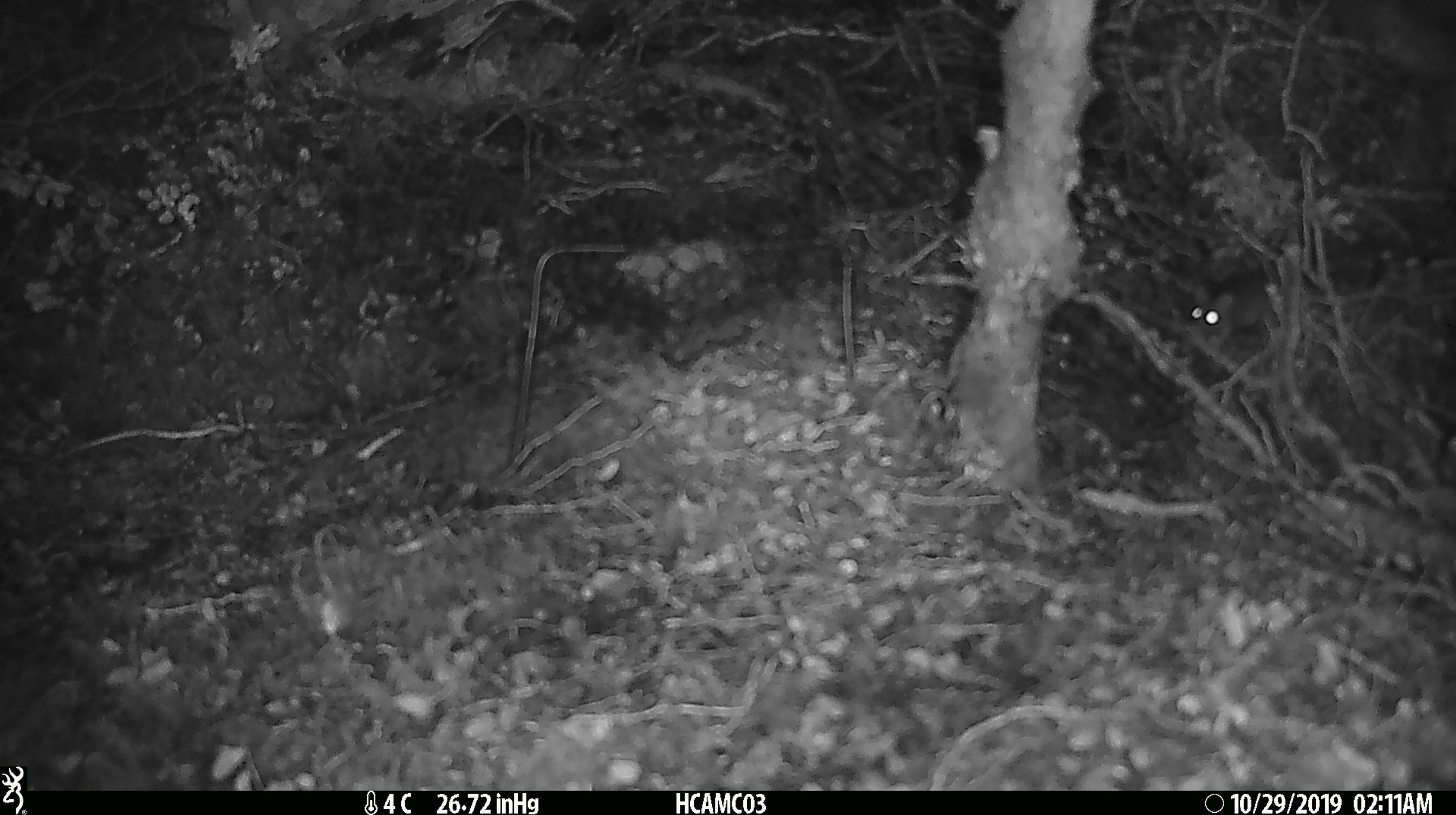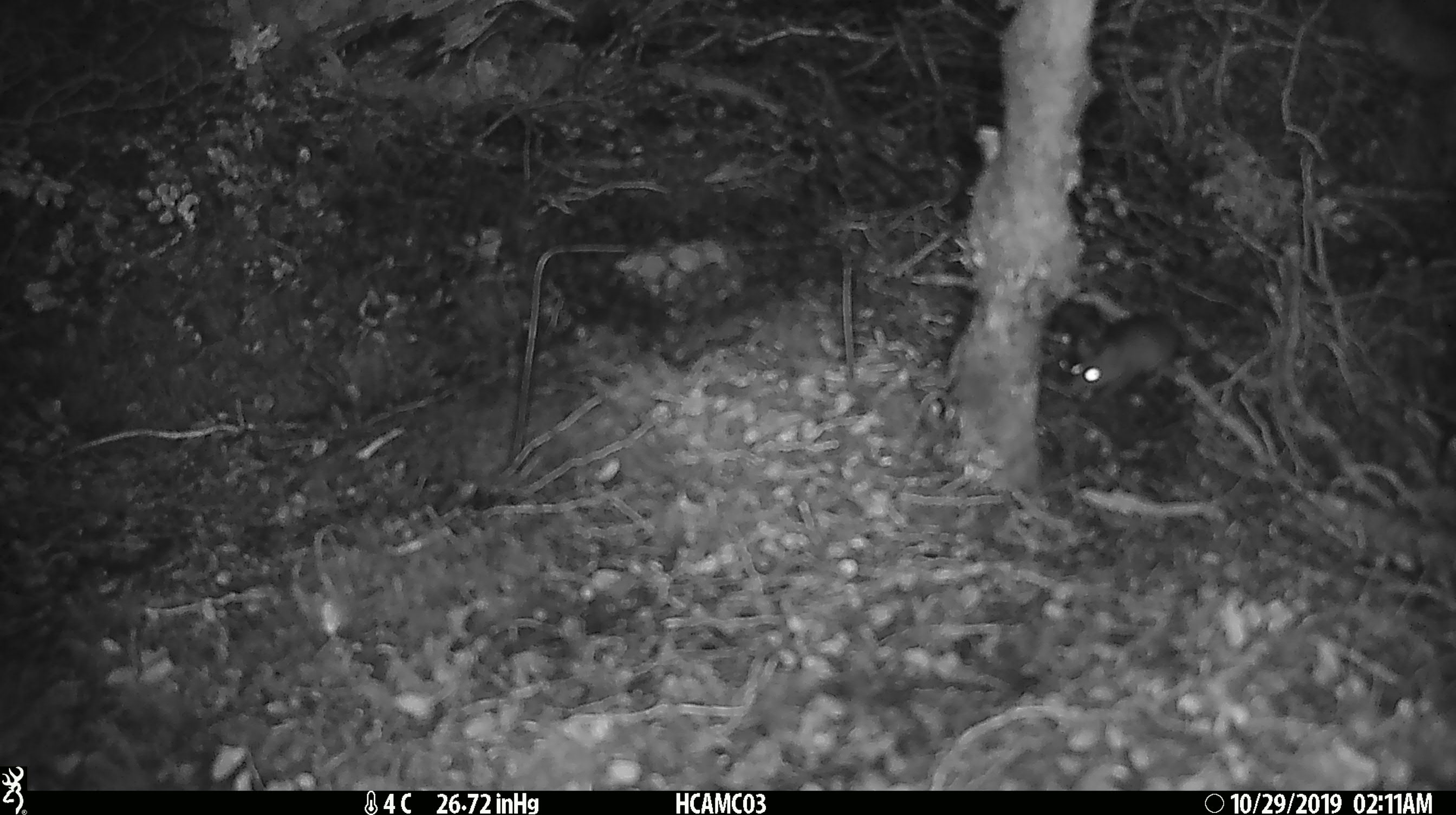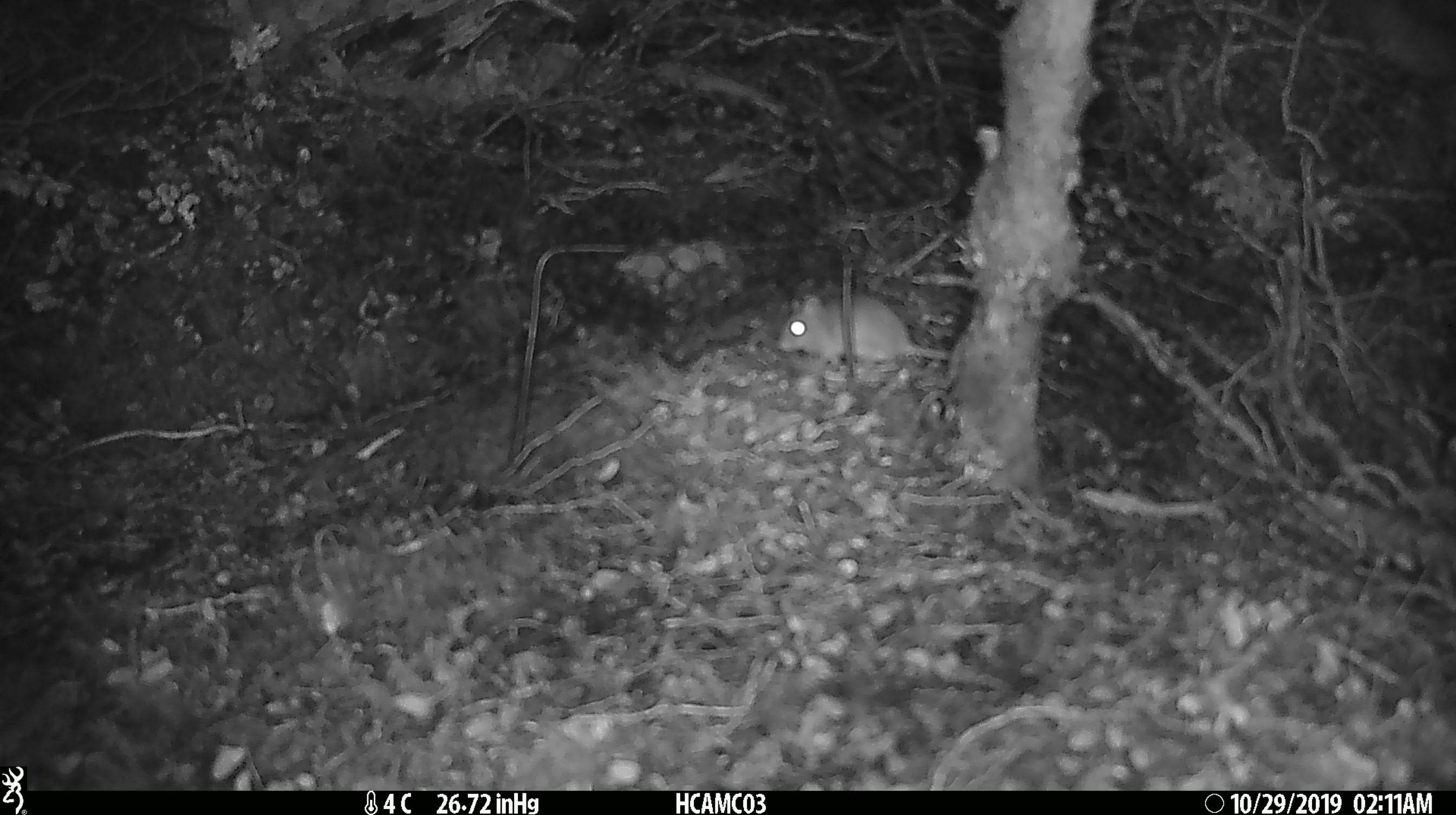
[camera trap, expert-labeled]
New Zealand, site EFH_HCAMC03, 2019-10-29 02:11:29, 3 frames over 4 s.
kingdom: Animalia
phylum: Chordata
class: Mammalia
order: Rodentia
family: Muridae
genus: Mus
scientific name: Mus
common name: mouse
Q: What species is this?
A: Mouse (Mus).